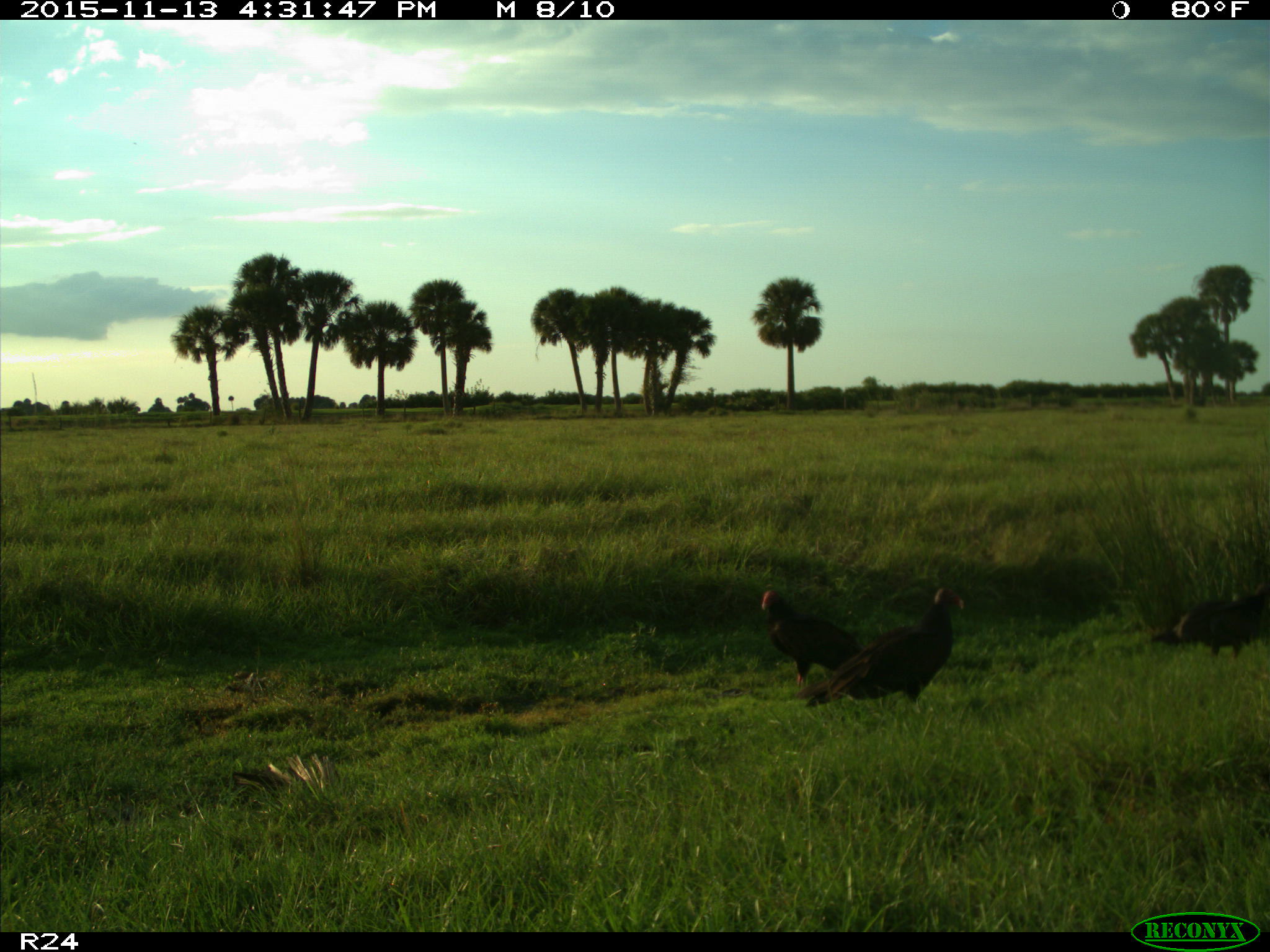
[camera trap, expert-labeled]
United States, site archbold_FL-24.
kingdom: Animalia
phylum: Chordata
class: Aves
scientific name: Aves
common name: birds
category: unidentified bird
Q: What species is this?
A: Unidentified bird (birds) (Aves).